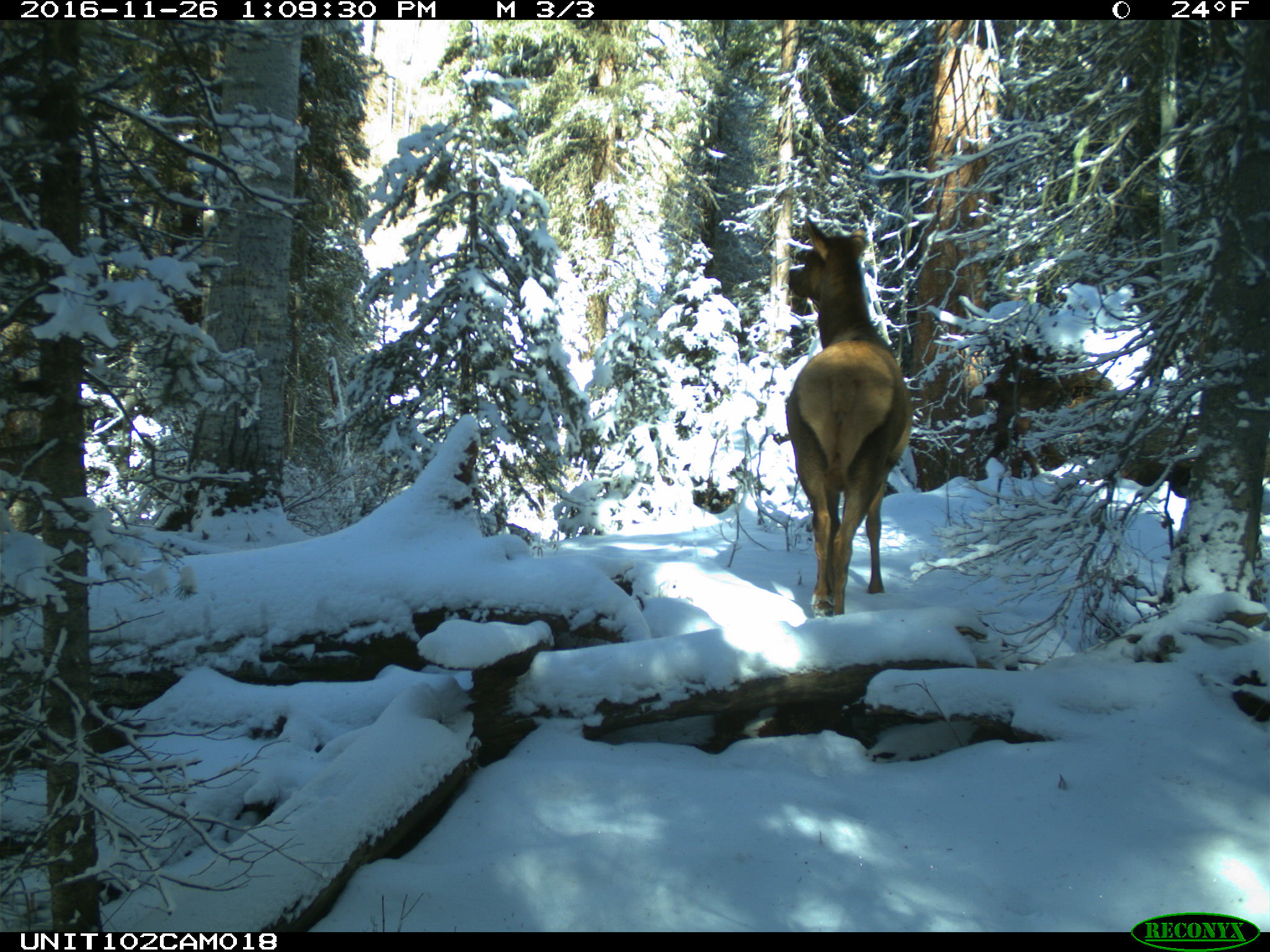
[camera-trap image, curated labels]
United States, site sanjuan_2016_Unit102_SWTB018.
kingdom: Animalia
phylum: Chordata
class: Mammalia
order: Artiodactyla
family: Cervidae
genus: Cervus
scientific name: Cervus elaphus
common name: red deer